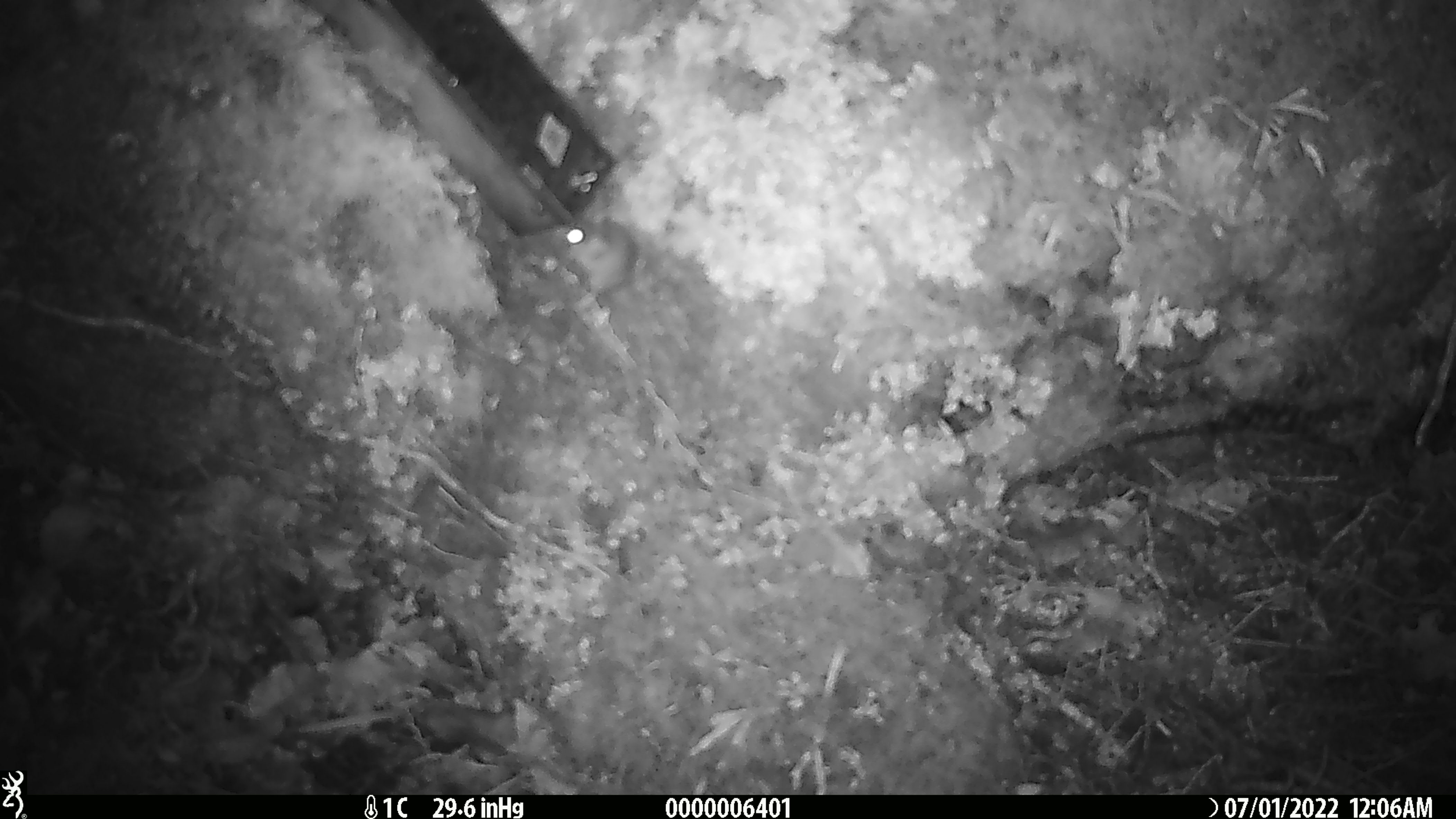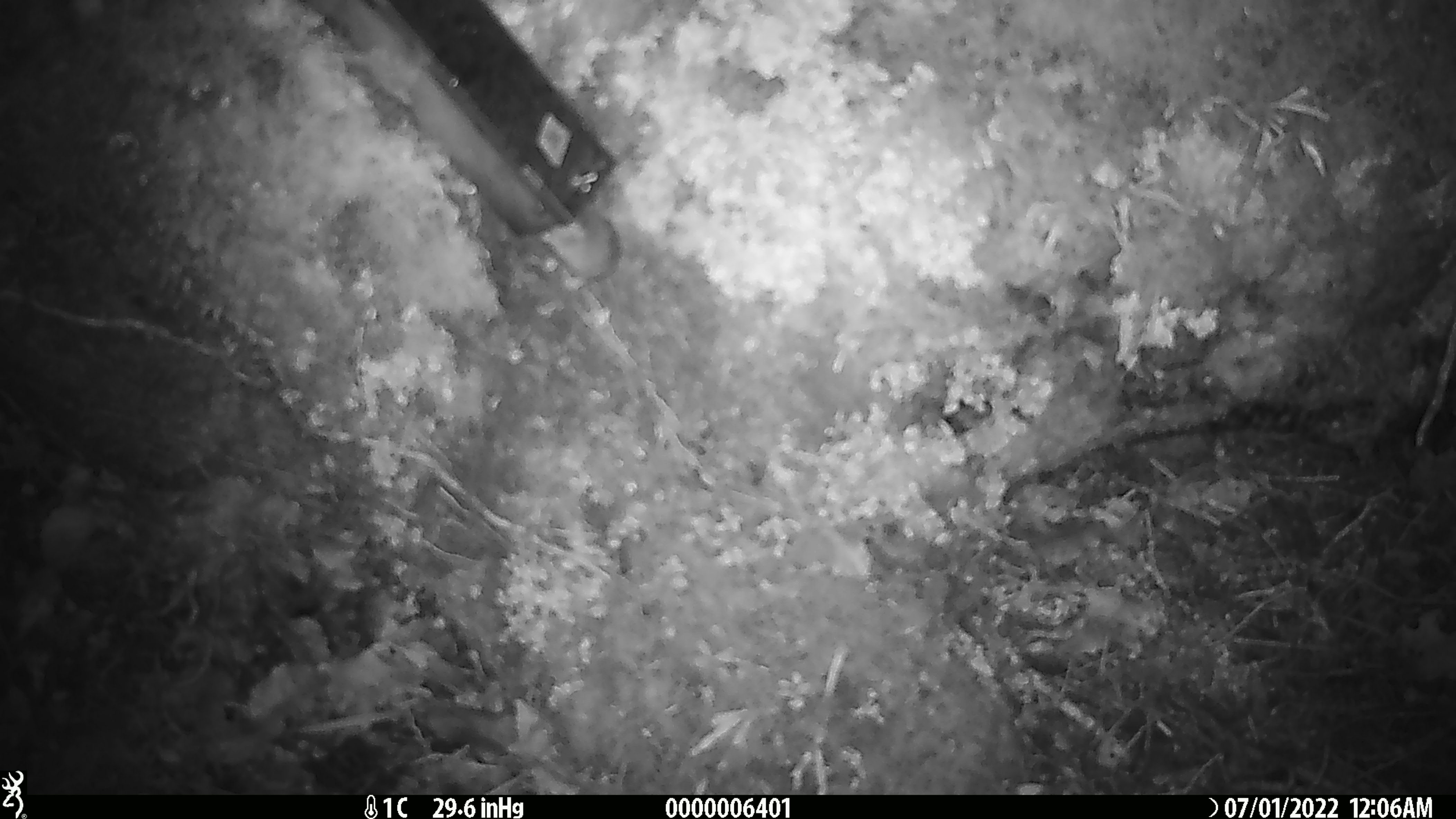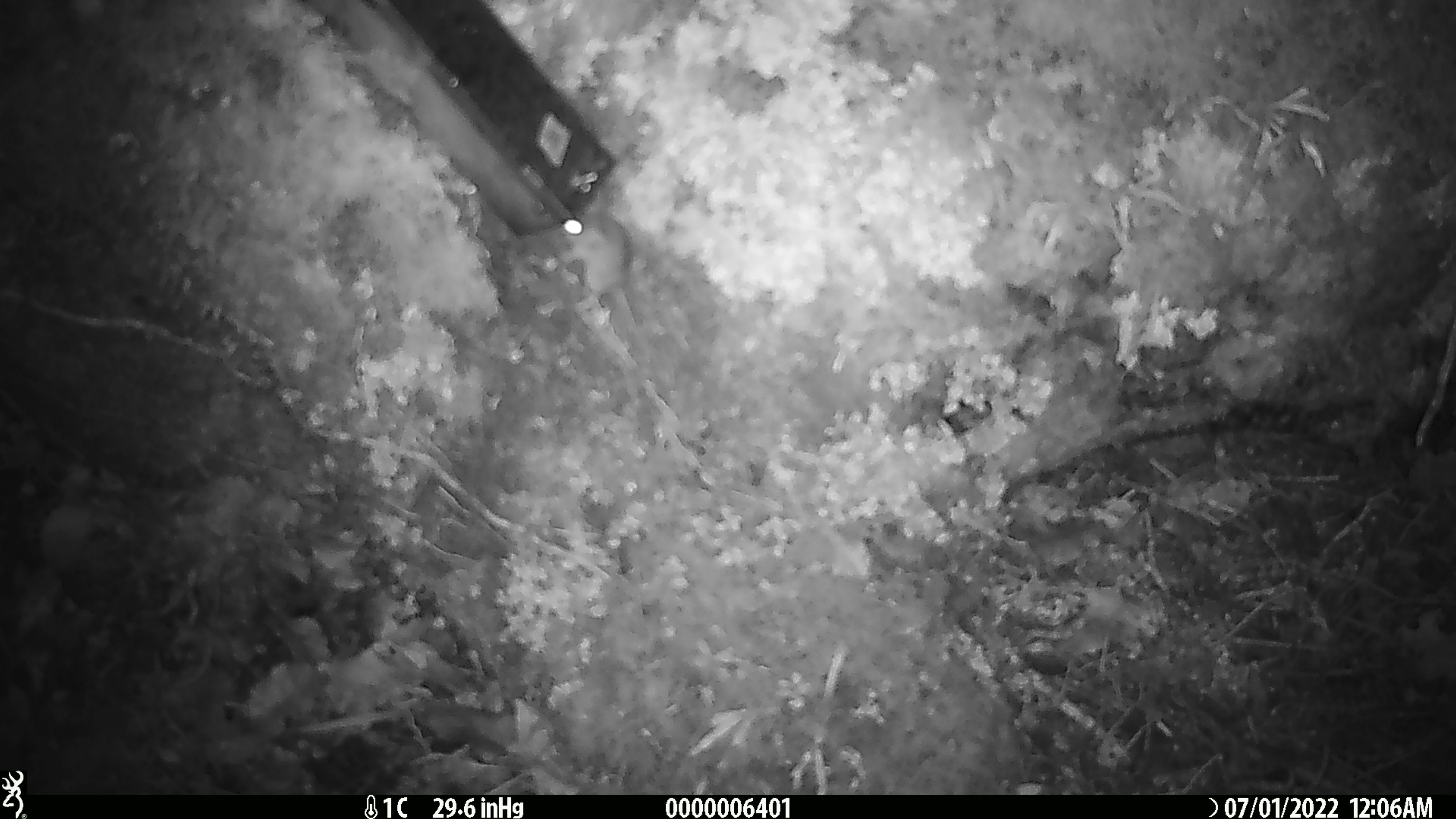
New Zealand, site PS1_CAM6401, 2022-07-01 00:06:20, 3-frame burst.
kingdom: Animalia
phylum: Chordata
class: Mammalia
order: Rodentia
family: Muridae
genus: Mus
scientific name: Mus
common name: mouse